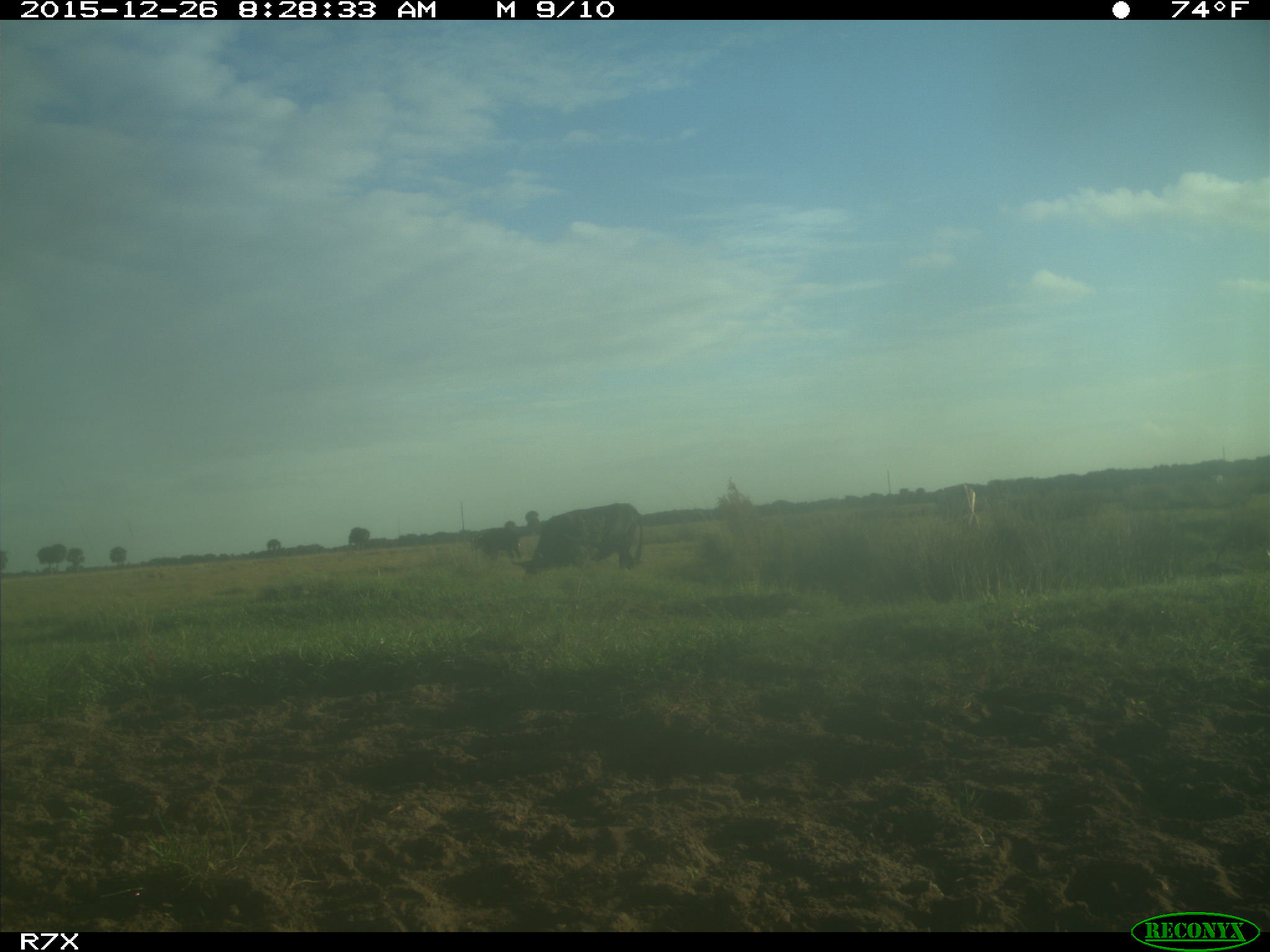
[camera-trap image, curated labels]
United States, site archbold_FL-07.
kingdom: Animalia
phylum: Chordata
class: Mammalia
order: Artiodactyla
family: Bovidae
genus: Bos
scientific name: Bos taurus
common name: domestic cow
Bos taurus (domestic cow).